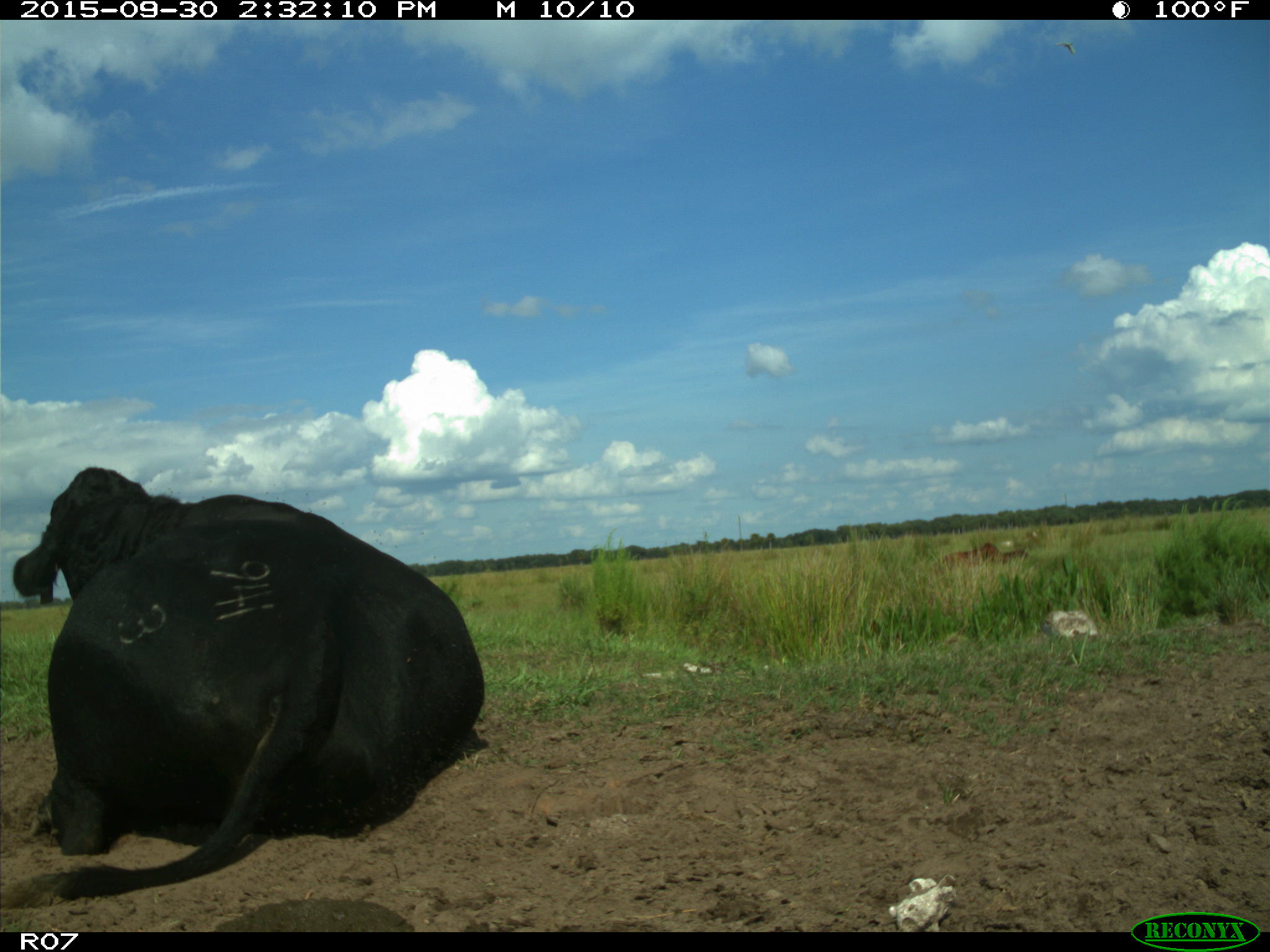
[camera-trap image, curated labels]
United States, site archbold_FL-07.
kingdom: Animalia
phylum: Chordata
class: Mammalia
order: Artiodactyla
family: Bovidae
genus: Bos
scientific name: Bos taurus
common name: domestic cow